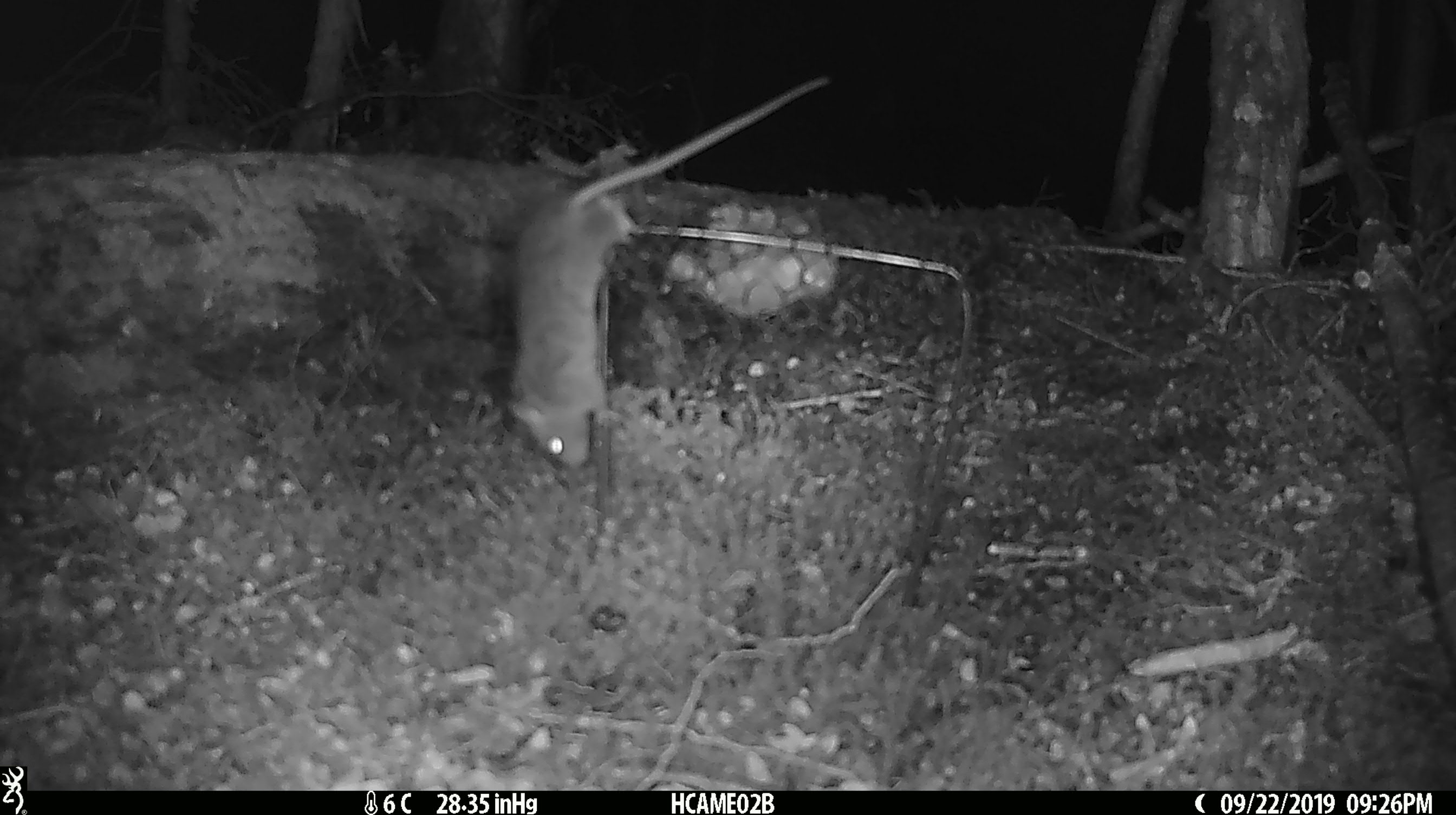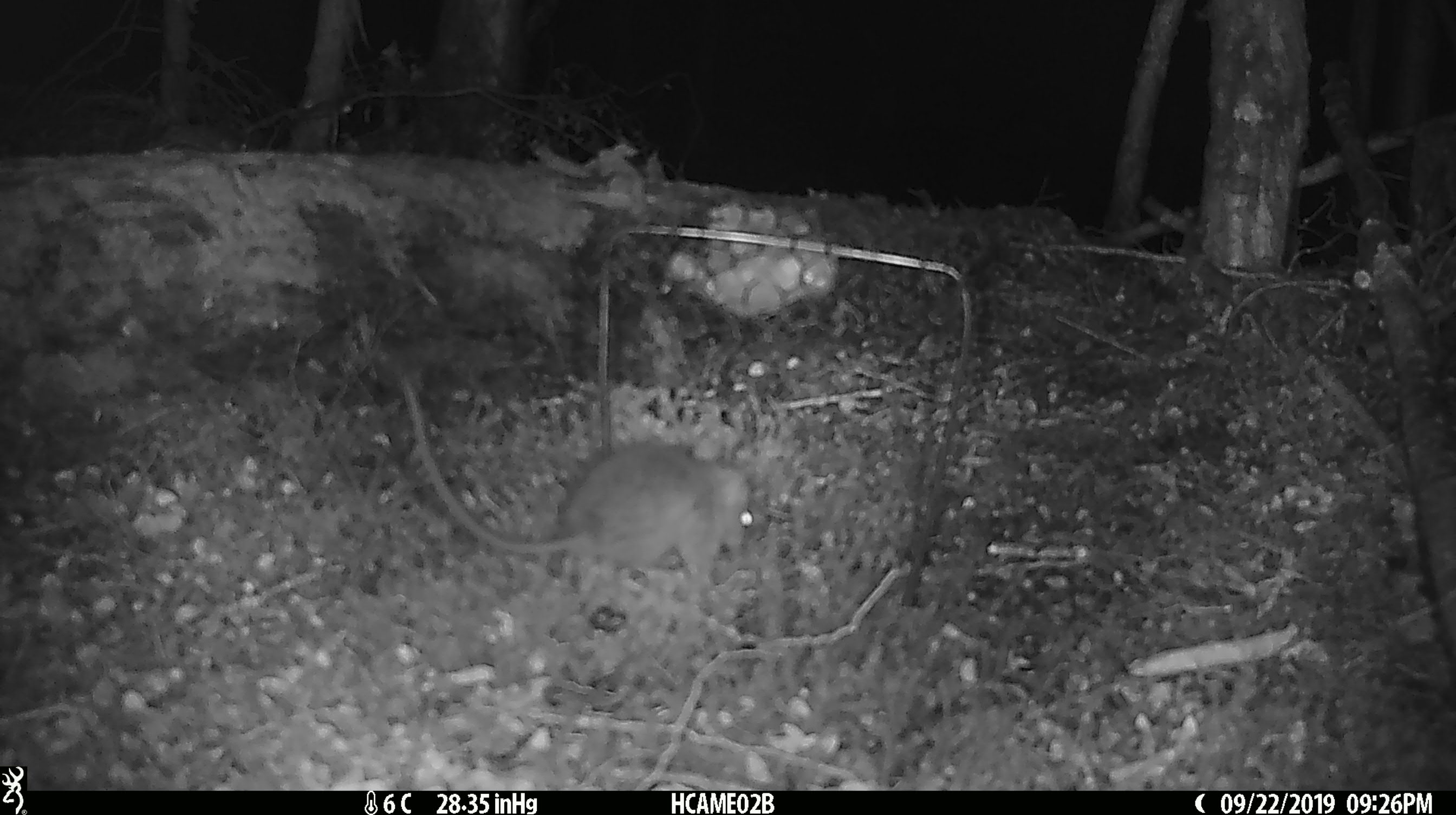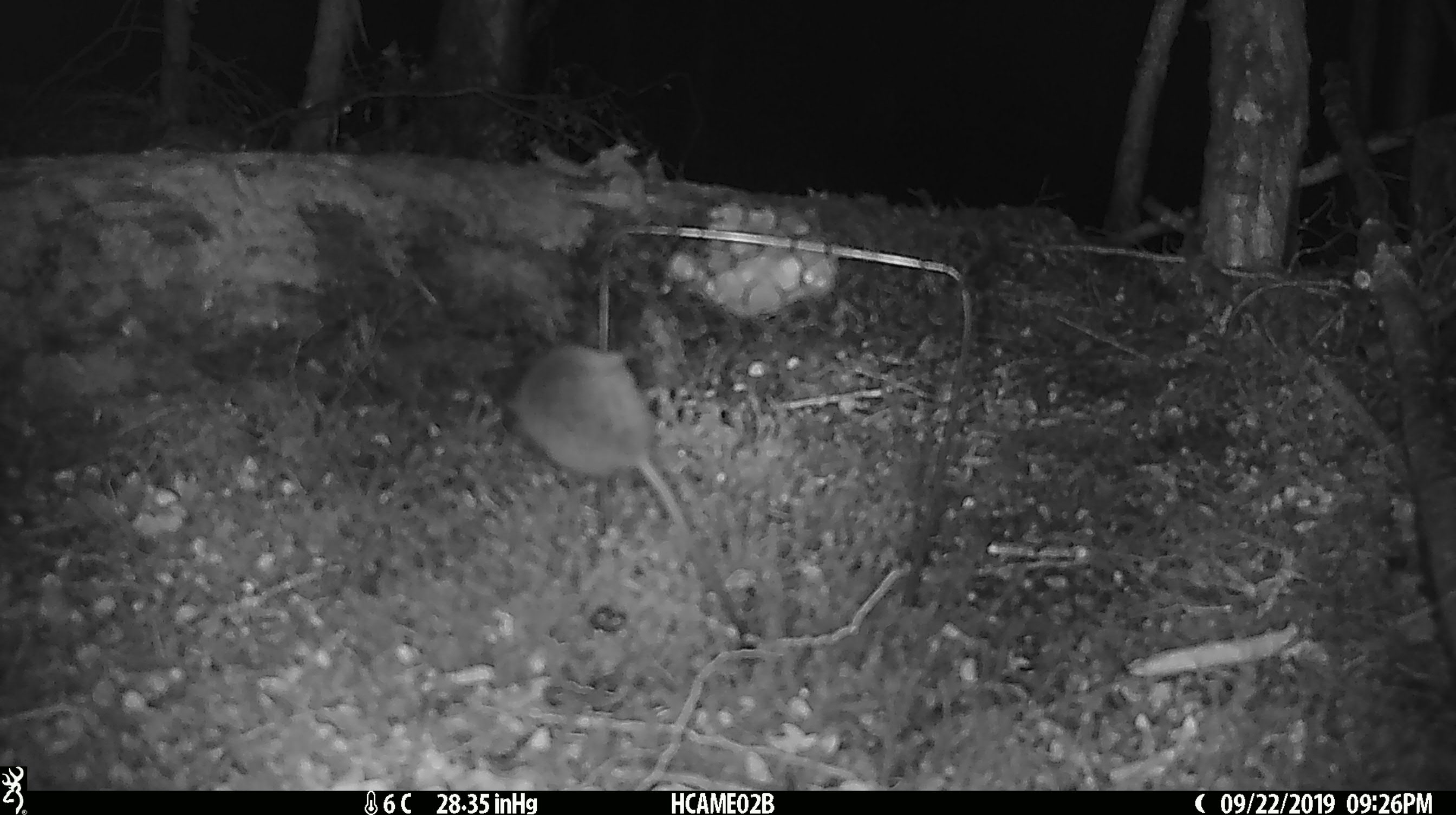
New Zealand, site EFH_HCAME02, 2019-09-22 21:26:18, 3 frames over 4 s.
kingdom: Animalia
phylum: Chordata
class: Mammalia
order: Rodentia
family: Muridae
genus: Mus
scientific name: Mus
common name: mouse